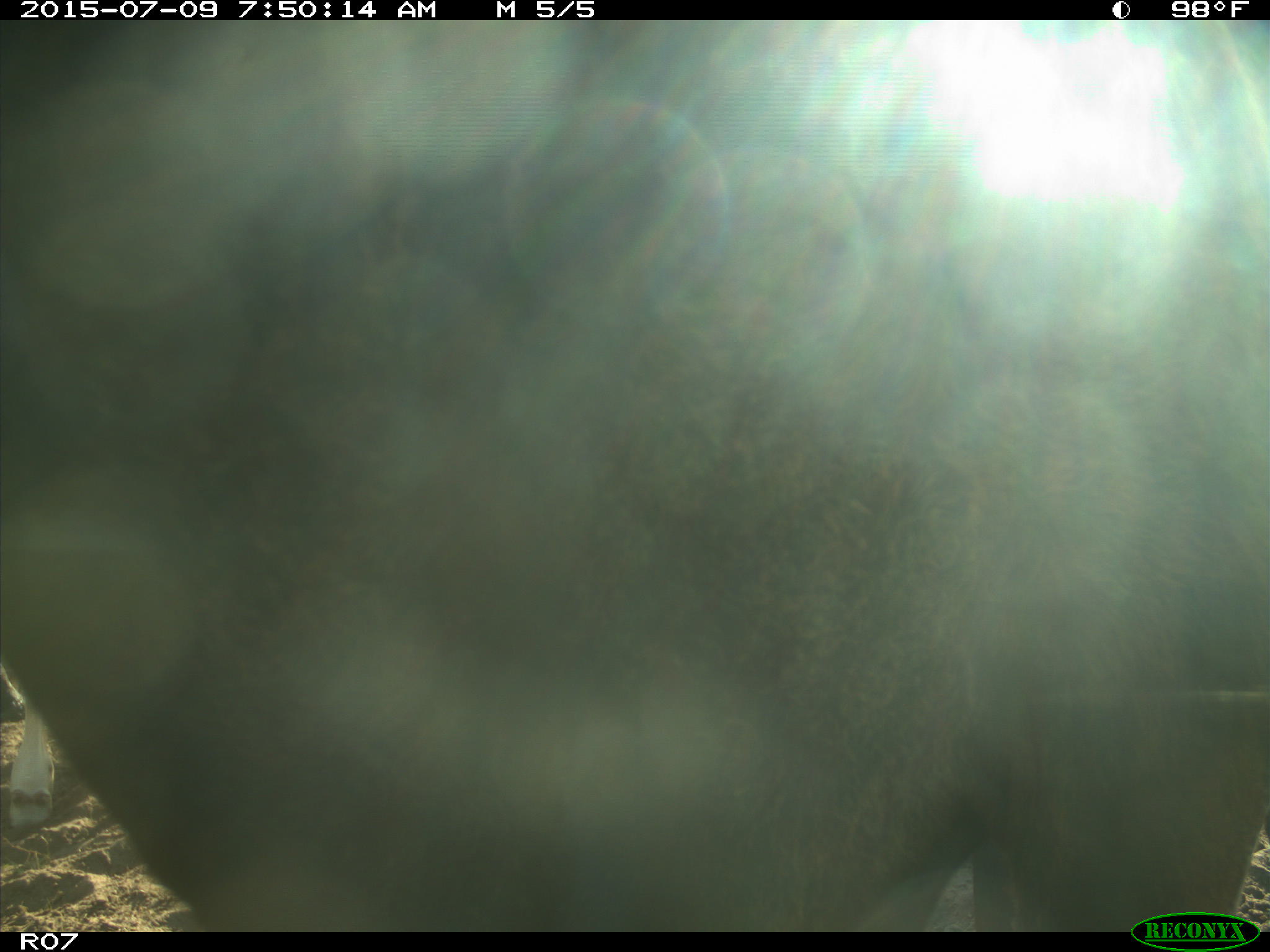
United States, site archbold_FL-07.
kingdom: Animalia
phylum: Chordata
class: Mammalia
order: Artiodactyla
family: Bovidae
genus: Bos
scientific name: Bos taurus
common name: domestic cow